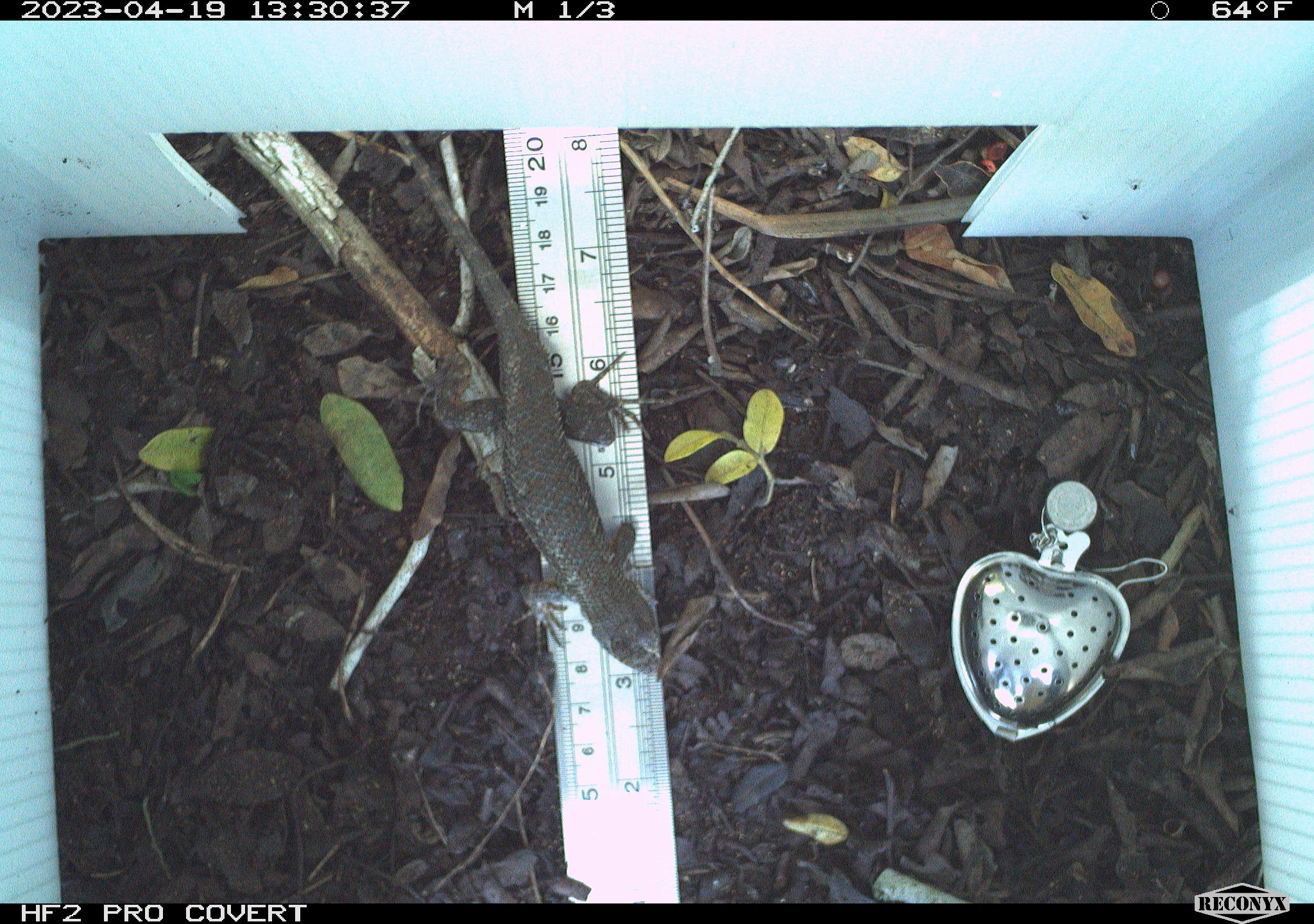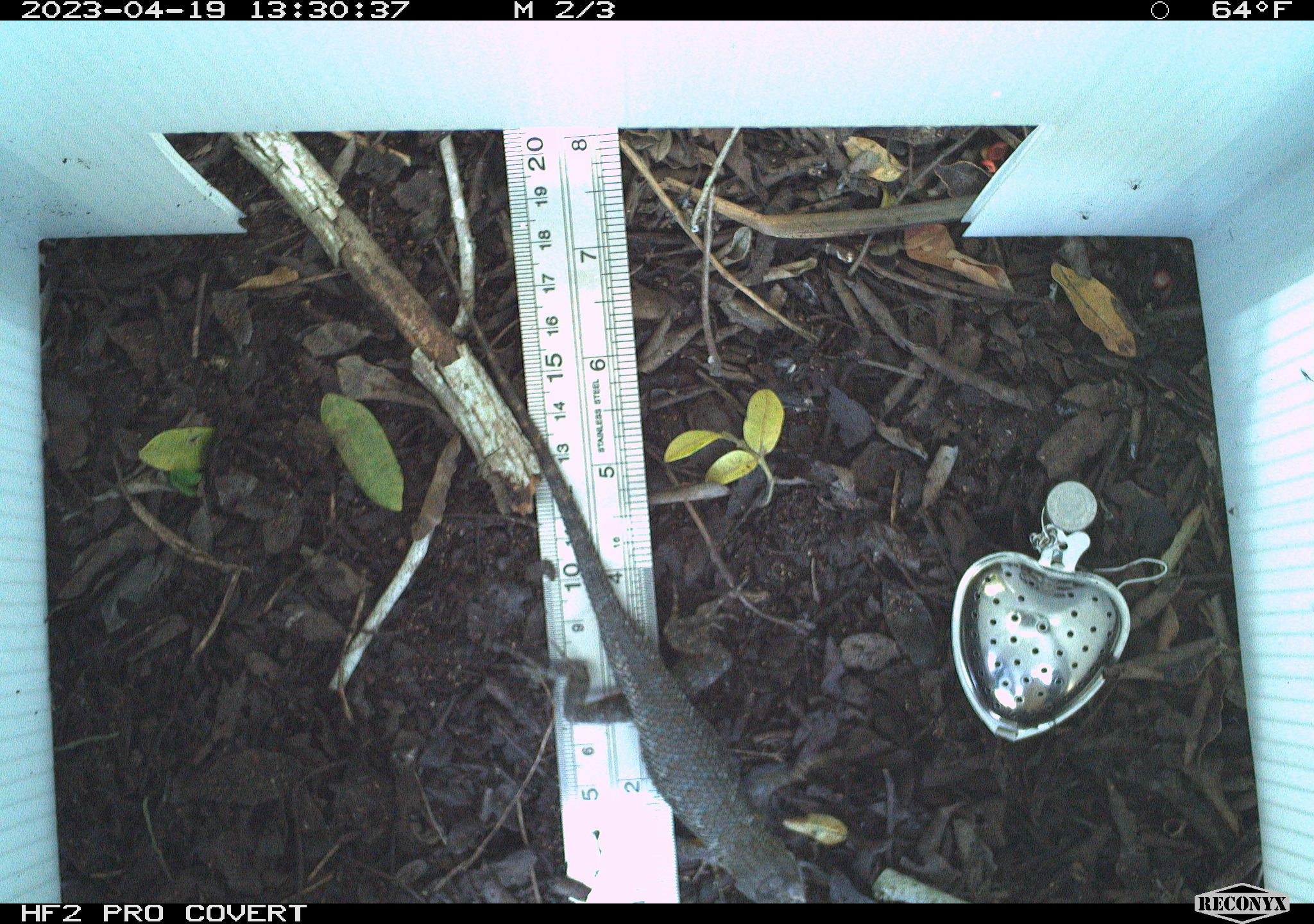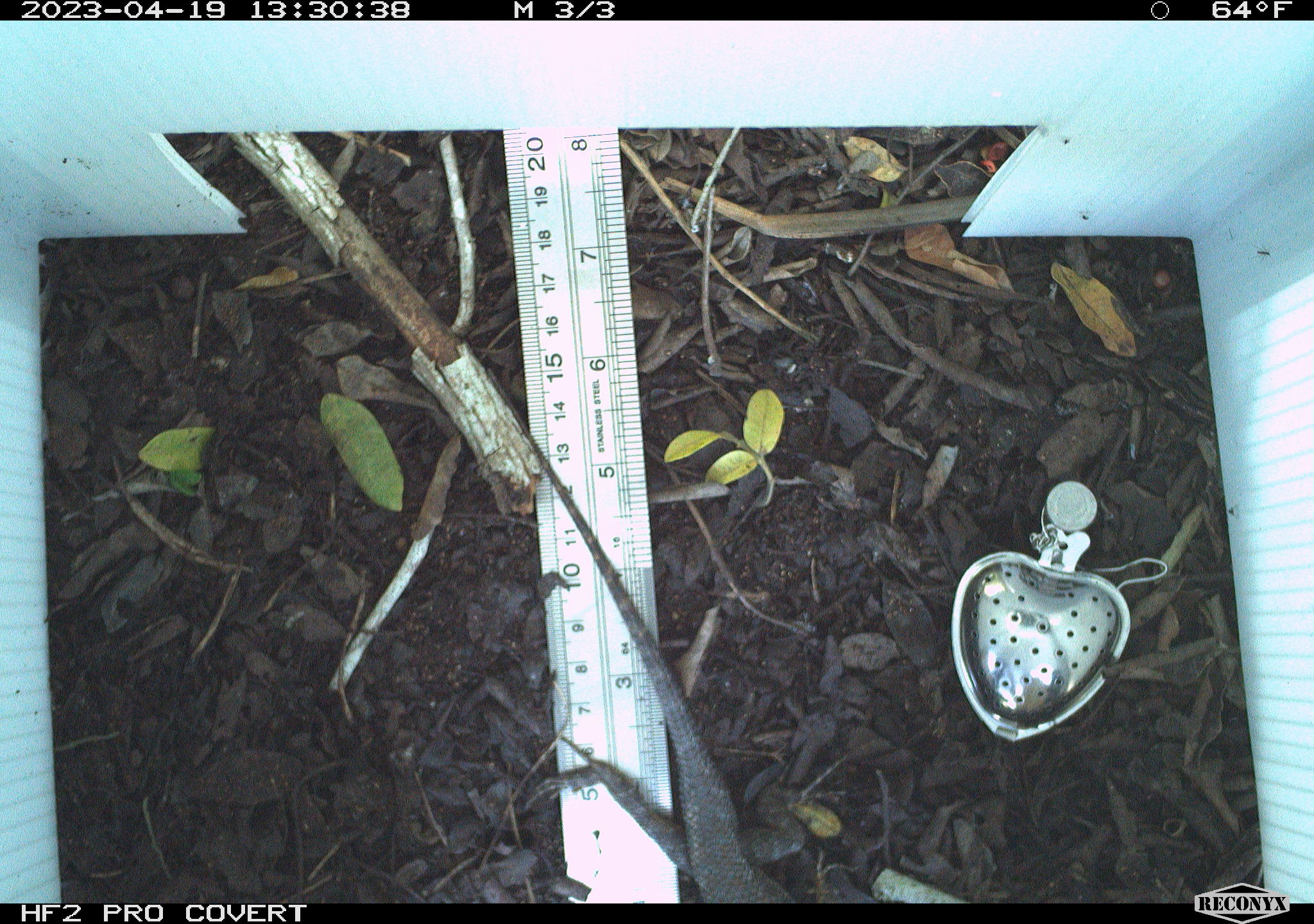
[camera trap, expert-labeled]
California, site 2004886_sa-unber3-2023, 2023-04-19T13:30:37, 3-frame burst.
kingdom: Animalia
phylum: Chordata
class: Reptilia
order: Squamata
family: Phrynosomatidae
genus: Sceloporus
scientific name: Sceloporus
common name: spiny lizards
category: sceloporus species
Sceloporus species (spiny lizards) (Sceloporus).